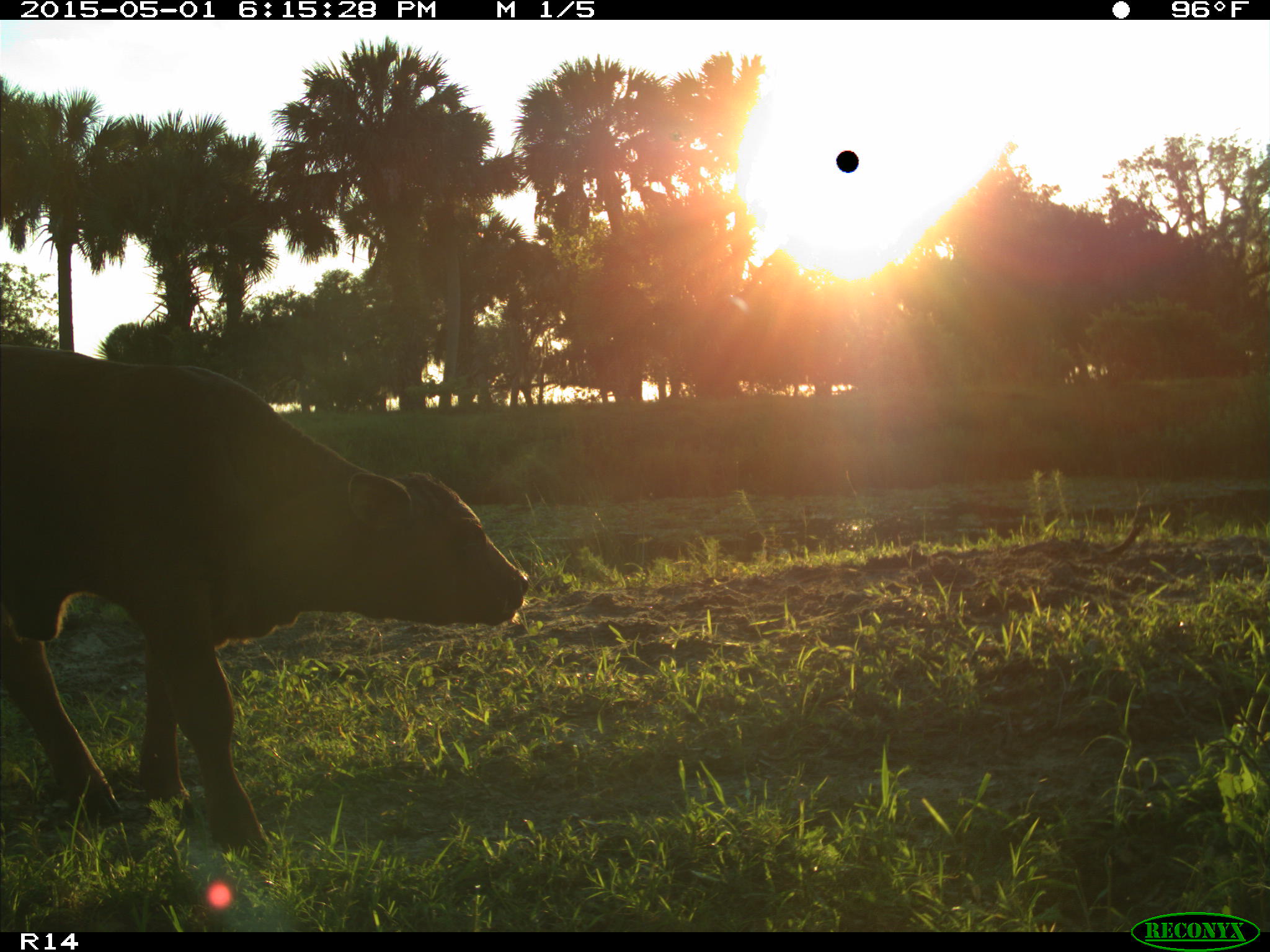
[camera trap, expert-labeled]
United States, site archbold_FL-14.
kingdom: Animalia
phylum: Chordata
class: Mammalia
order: Artiodactyla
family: Bovidae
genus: Bos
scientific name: Bos taurus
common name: domestic cow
Bos taurus (domestic cow).